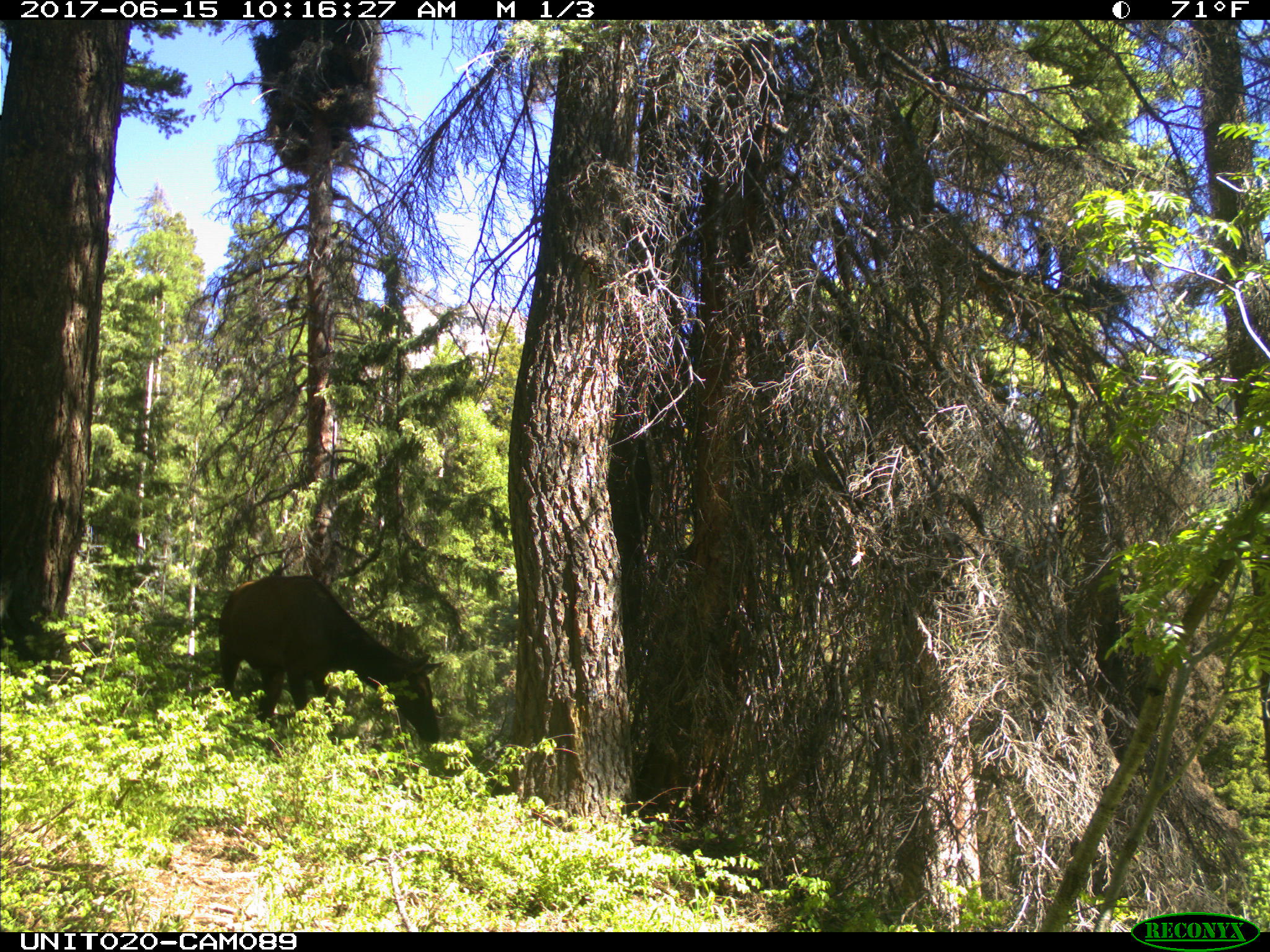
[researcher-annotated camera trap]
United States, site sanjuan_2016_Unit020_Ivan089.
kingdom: Animalia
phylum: Chordata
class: Mammalia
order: Artiodactyla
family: Cervidae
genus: Cervus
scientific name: Cervus elaphus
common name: red deer